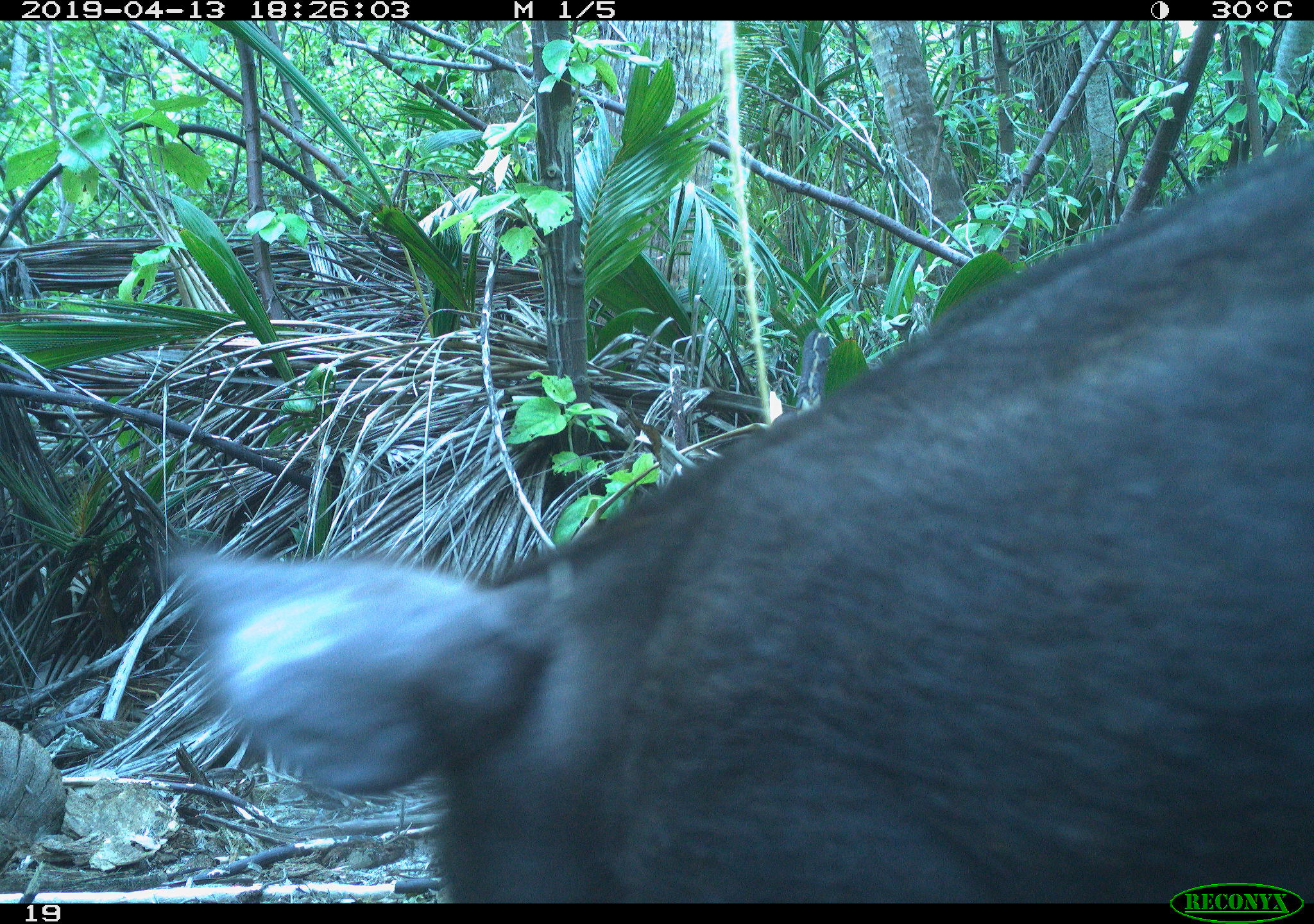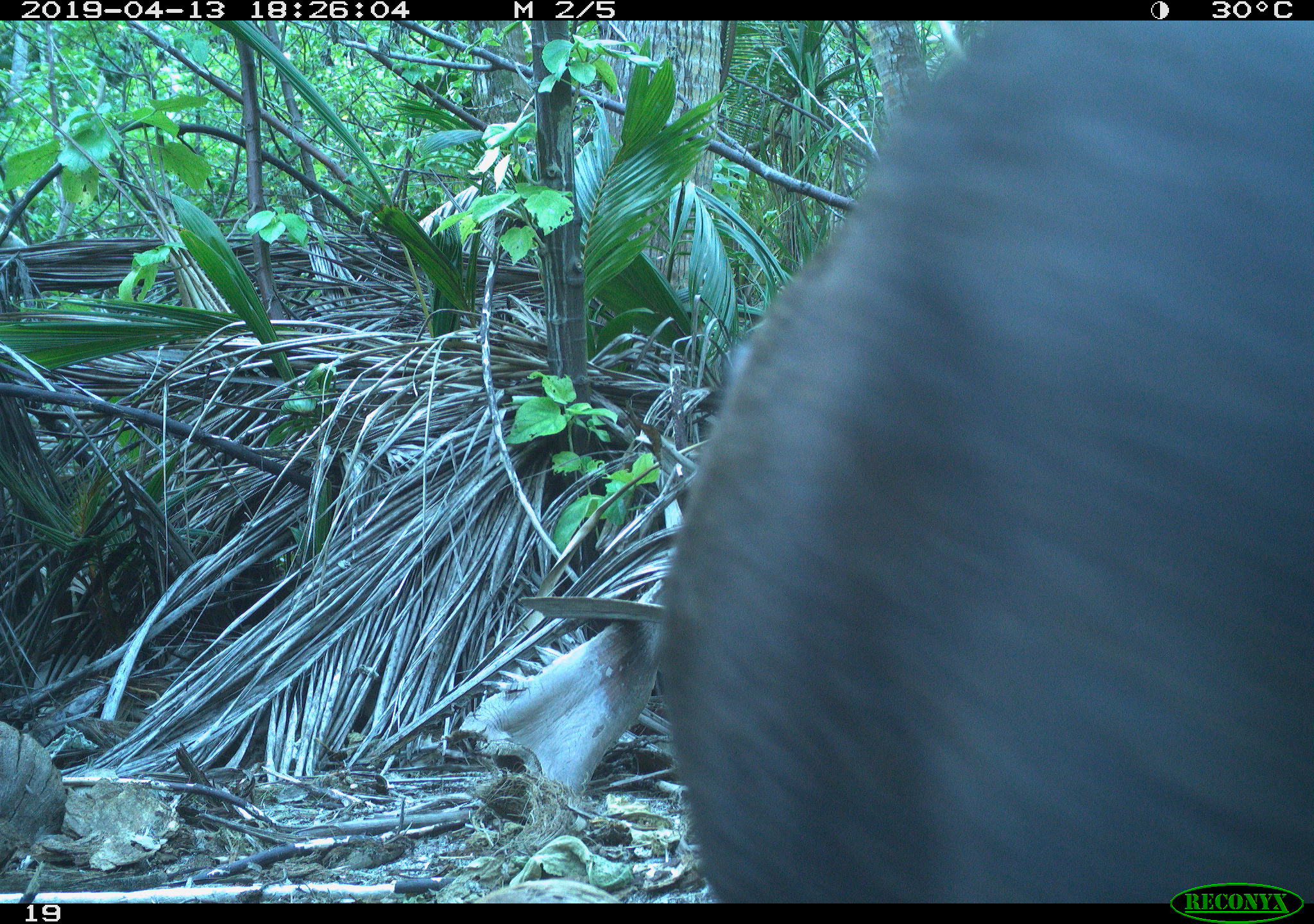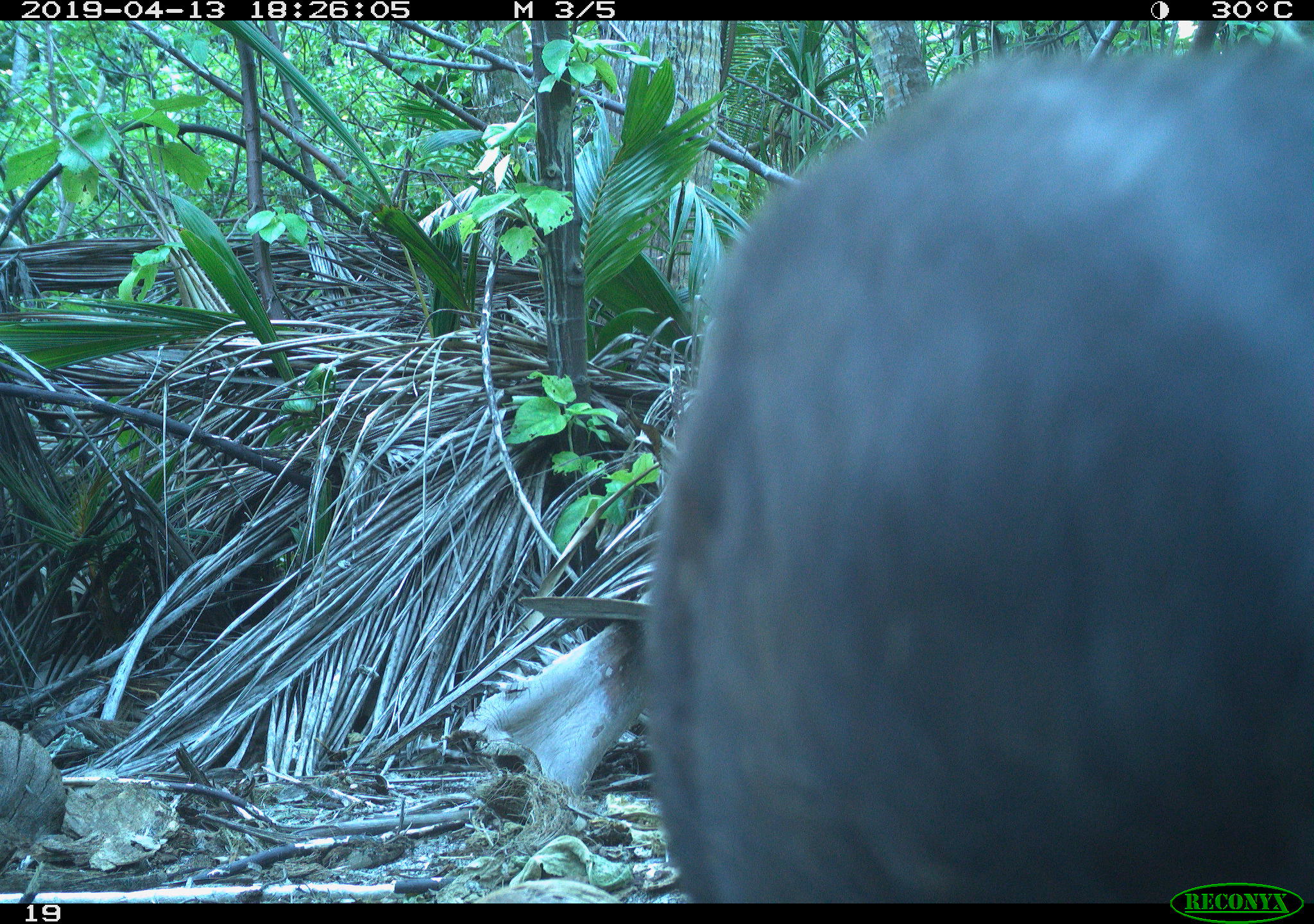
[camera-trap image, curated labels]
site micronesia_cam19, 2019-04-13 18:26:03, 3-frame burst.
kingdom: Animalia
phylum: Chordata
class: Mammalia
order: Artiodactyla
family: Suidae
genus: Sus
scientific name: Sus scrofa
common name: pig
Pig (Sus scrofa).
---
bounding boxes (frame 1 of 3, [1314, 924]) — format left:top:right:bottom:
pig: 115:148:1314:899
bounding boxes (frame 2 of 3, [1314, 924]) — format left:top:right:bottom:
pig: 681:18:1305:902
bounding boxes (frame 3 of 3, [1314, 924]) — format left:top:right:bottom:
pig: 656:31:1306:912